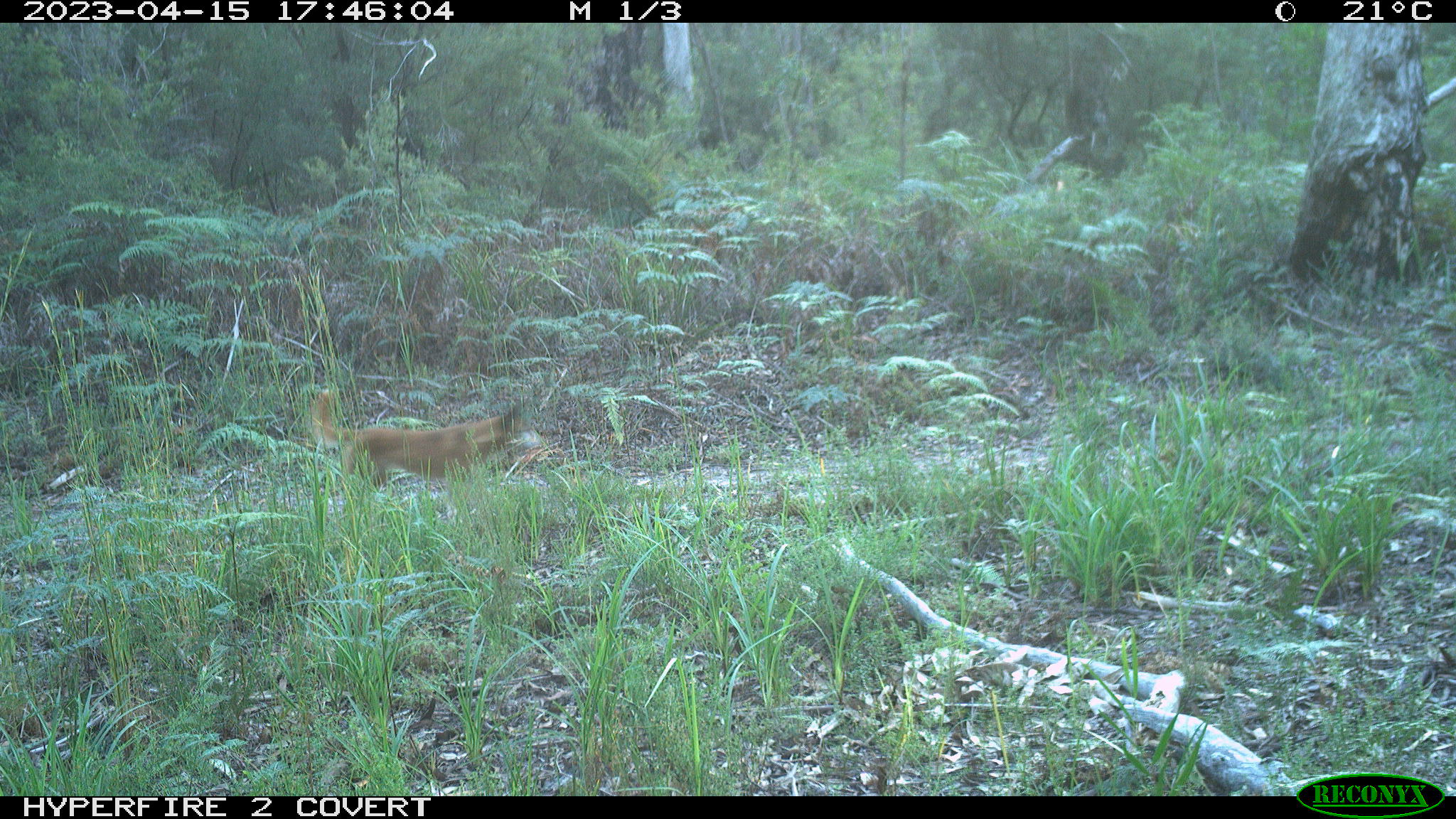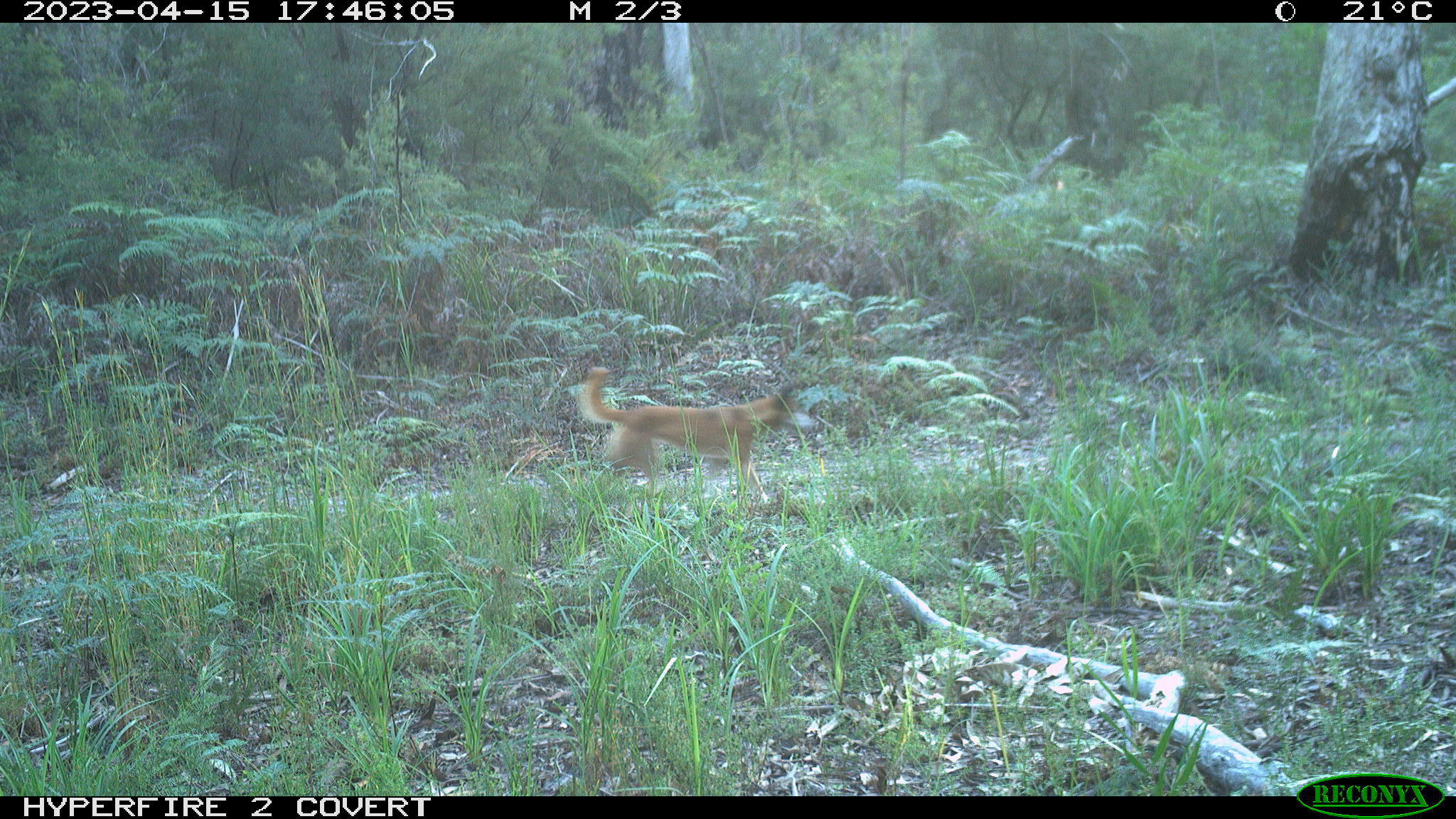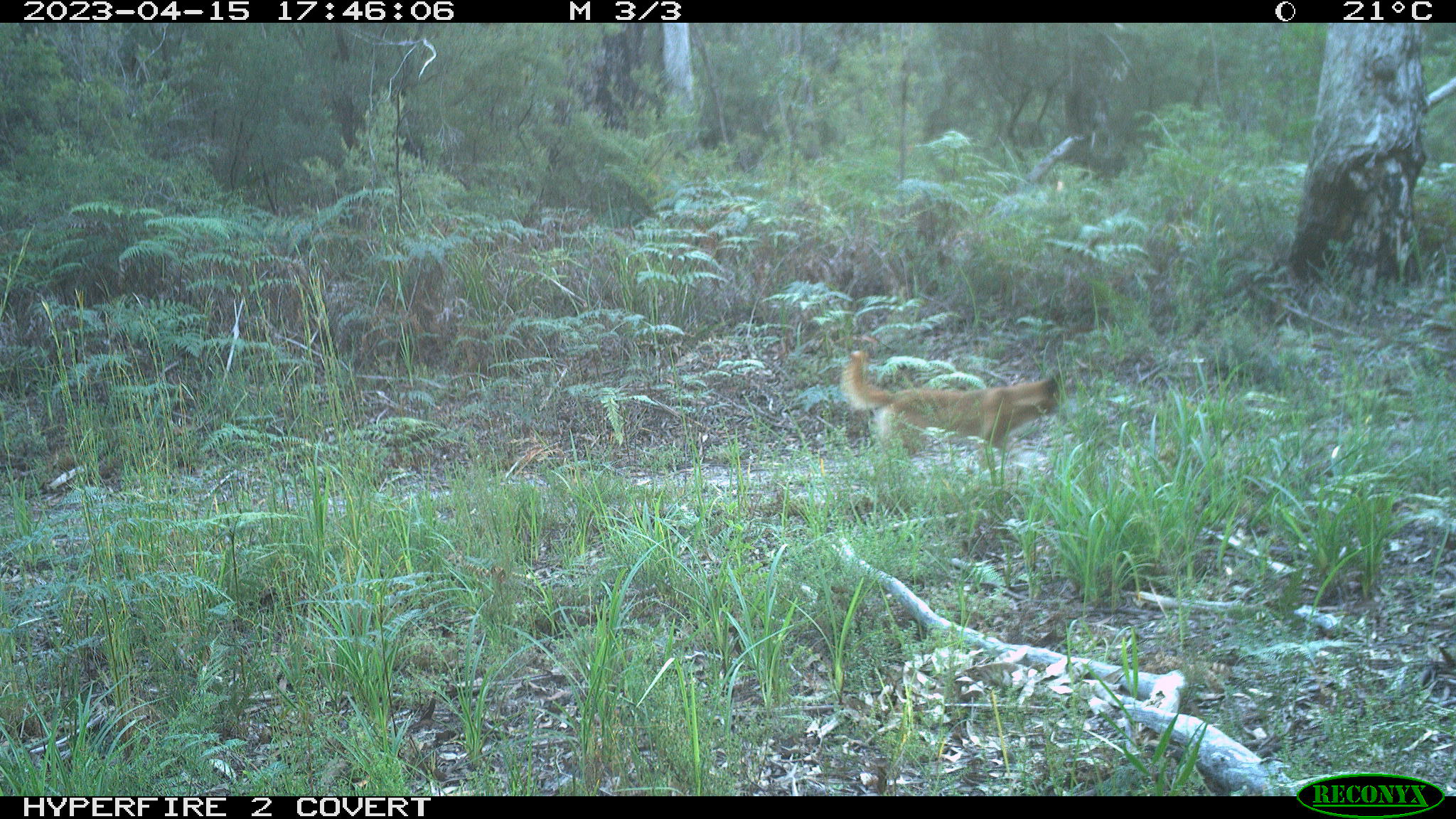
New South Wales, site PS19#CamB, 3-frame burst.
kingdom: Animalia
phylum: Chordata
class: Mammalia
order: Carnivora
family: Canidae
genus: Canis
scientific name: Canis familiaris dingo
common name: dingo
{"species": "dingo (Canis familiaris dingo)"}